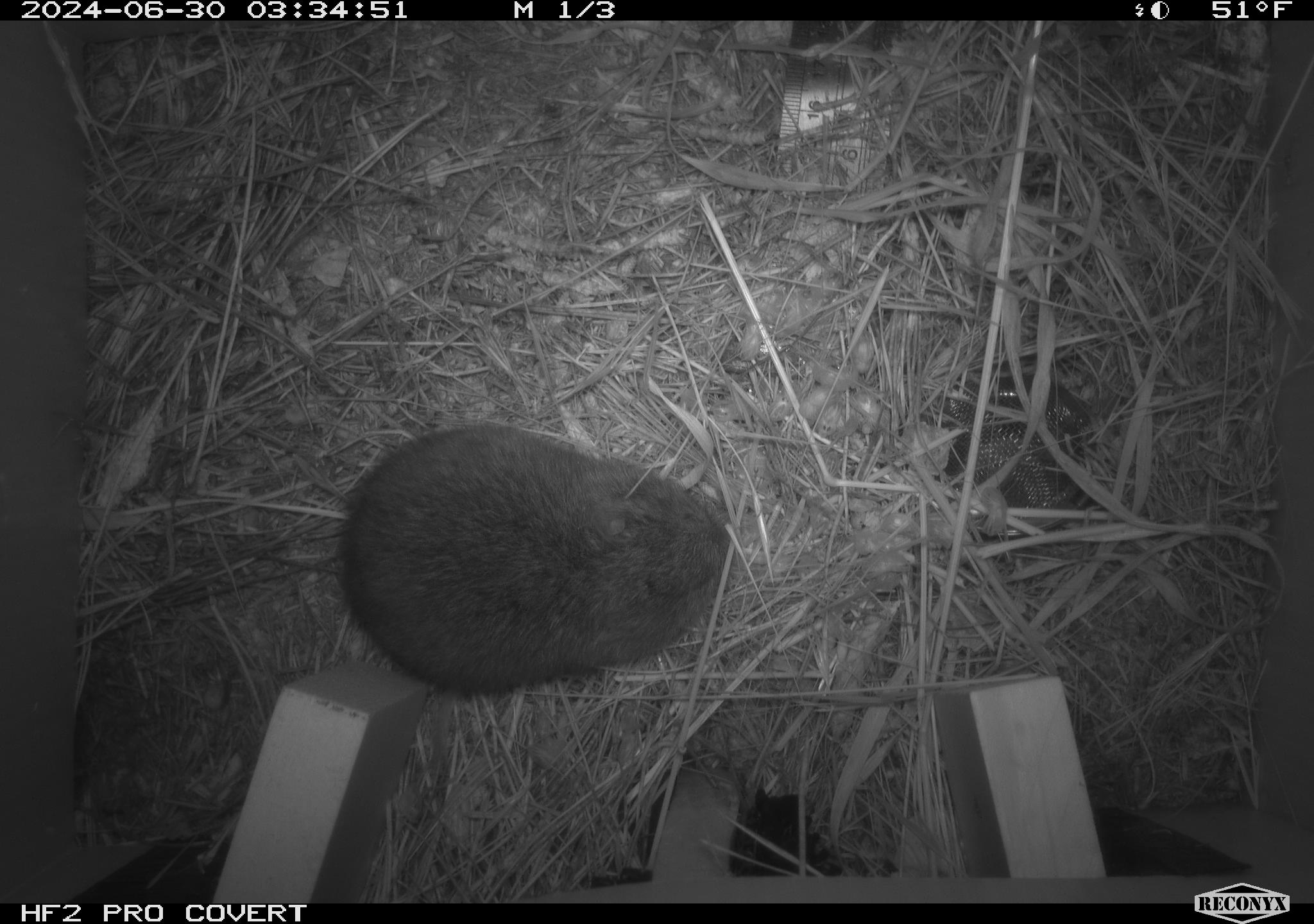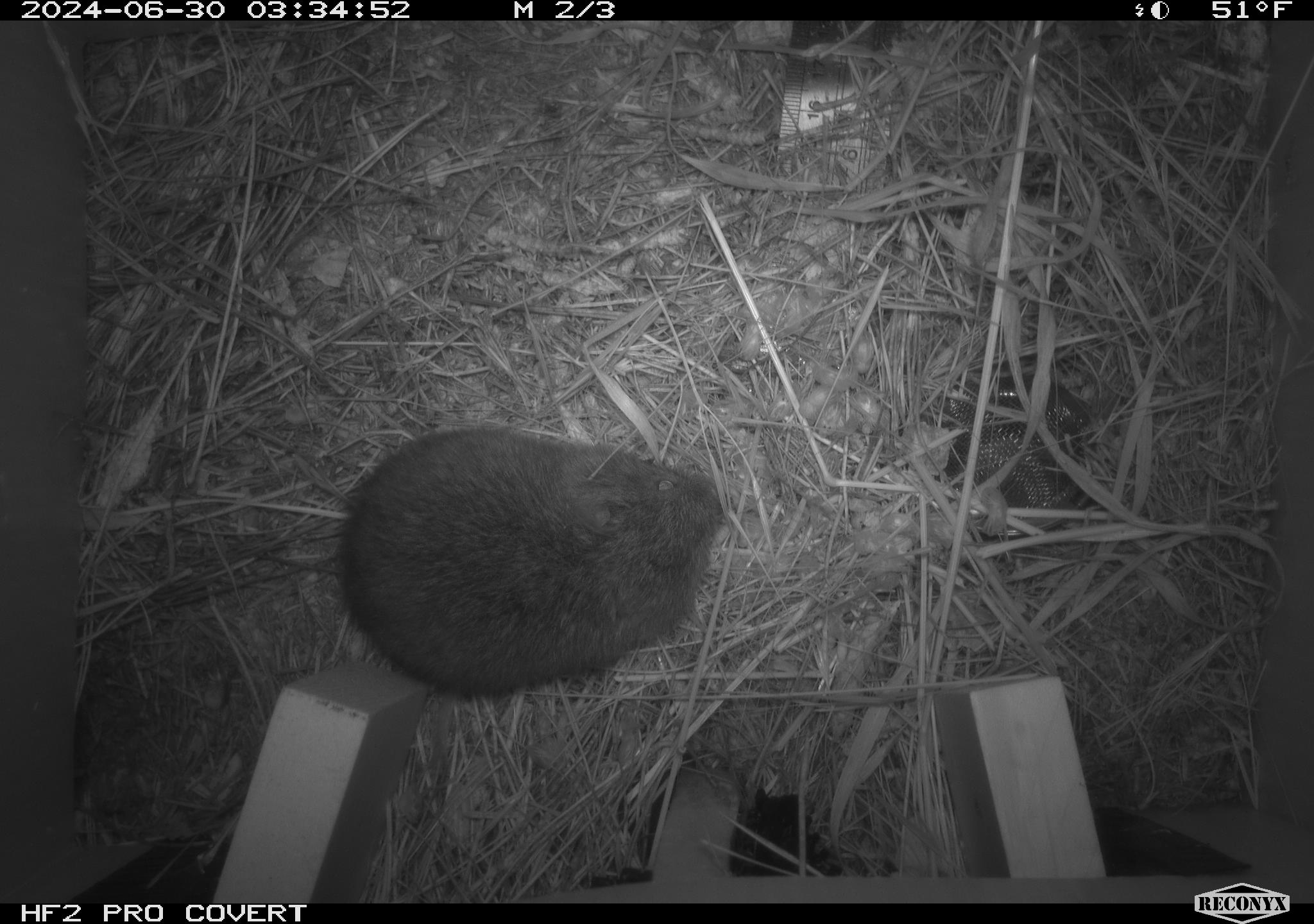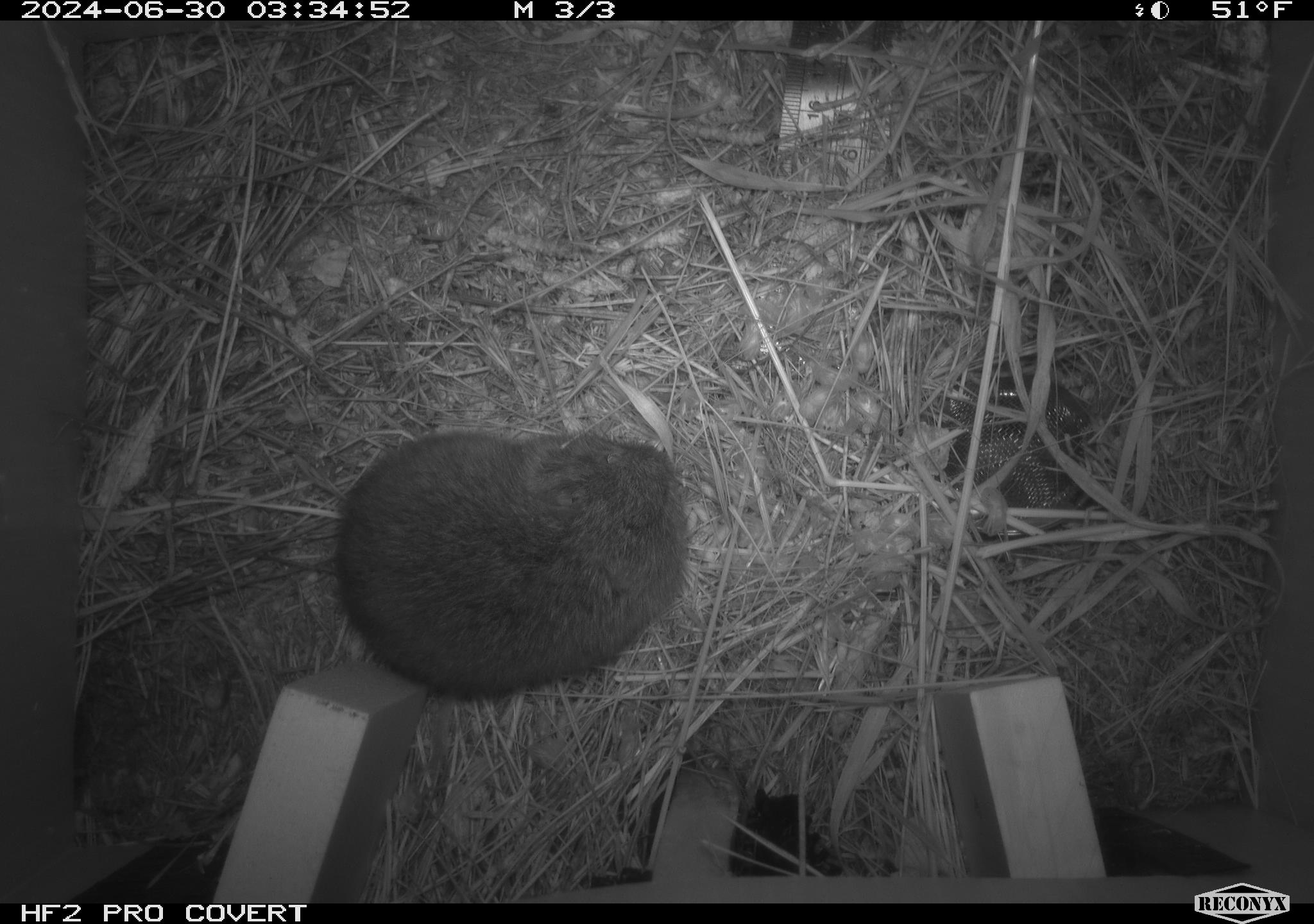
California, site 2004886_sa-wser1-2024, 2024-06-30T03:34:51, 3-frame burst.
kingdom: Animalia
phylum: Chordata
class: Mammalia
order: Rodentia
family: Cricetidae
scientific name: Arvicolinae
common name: voles, lemmings, and muskrats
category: arvicolinae subfamily